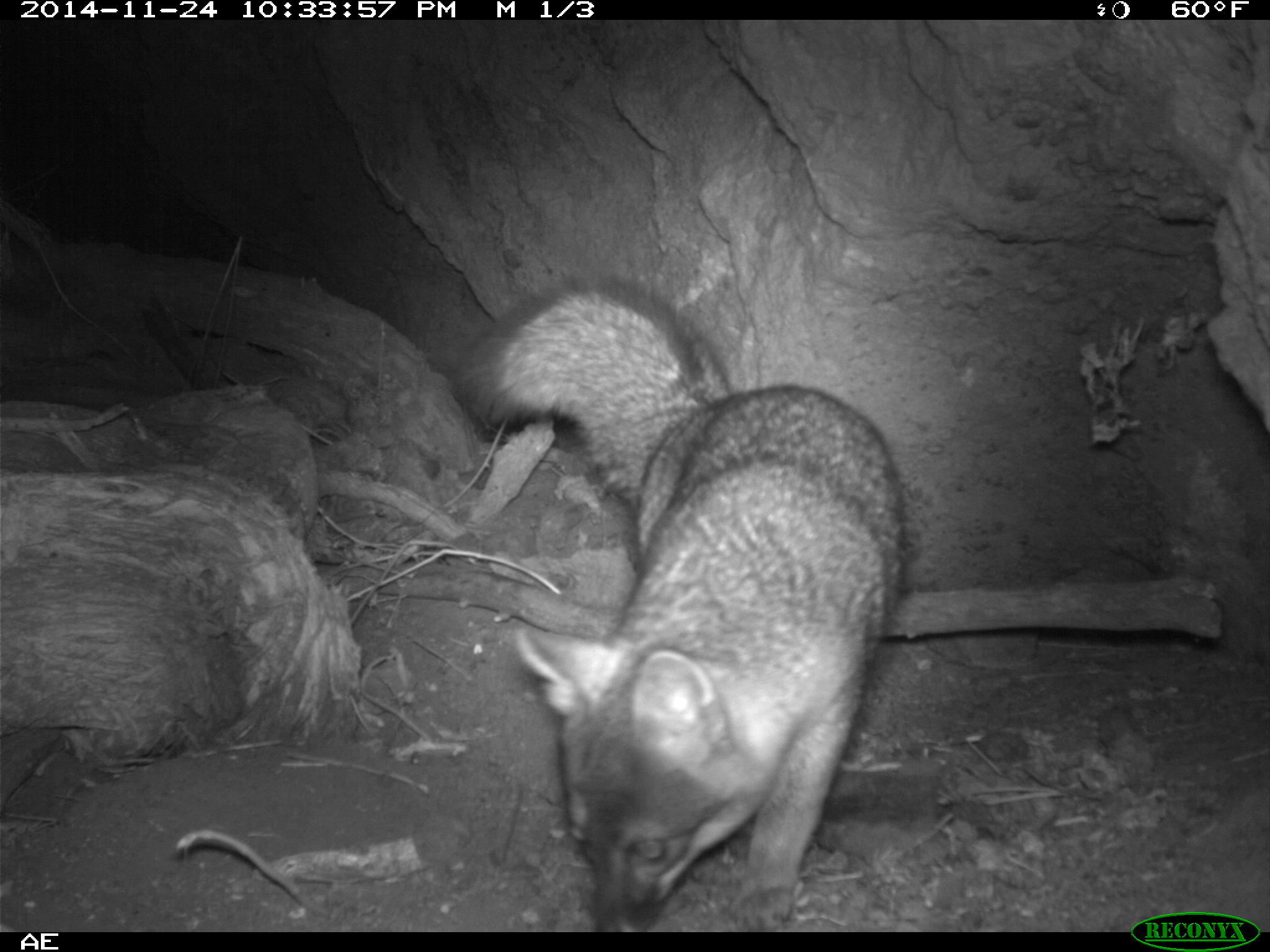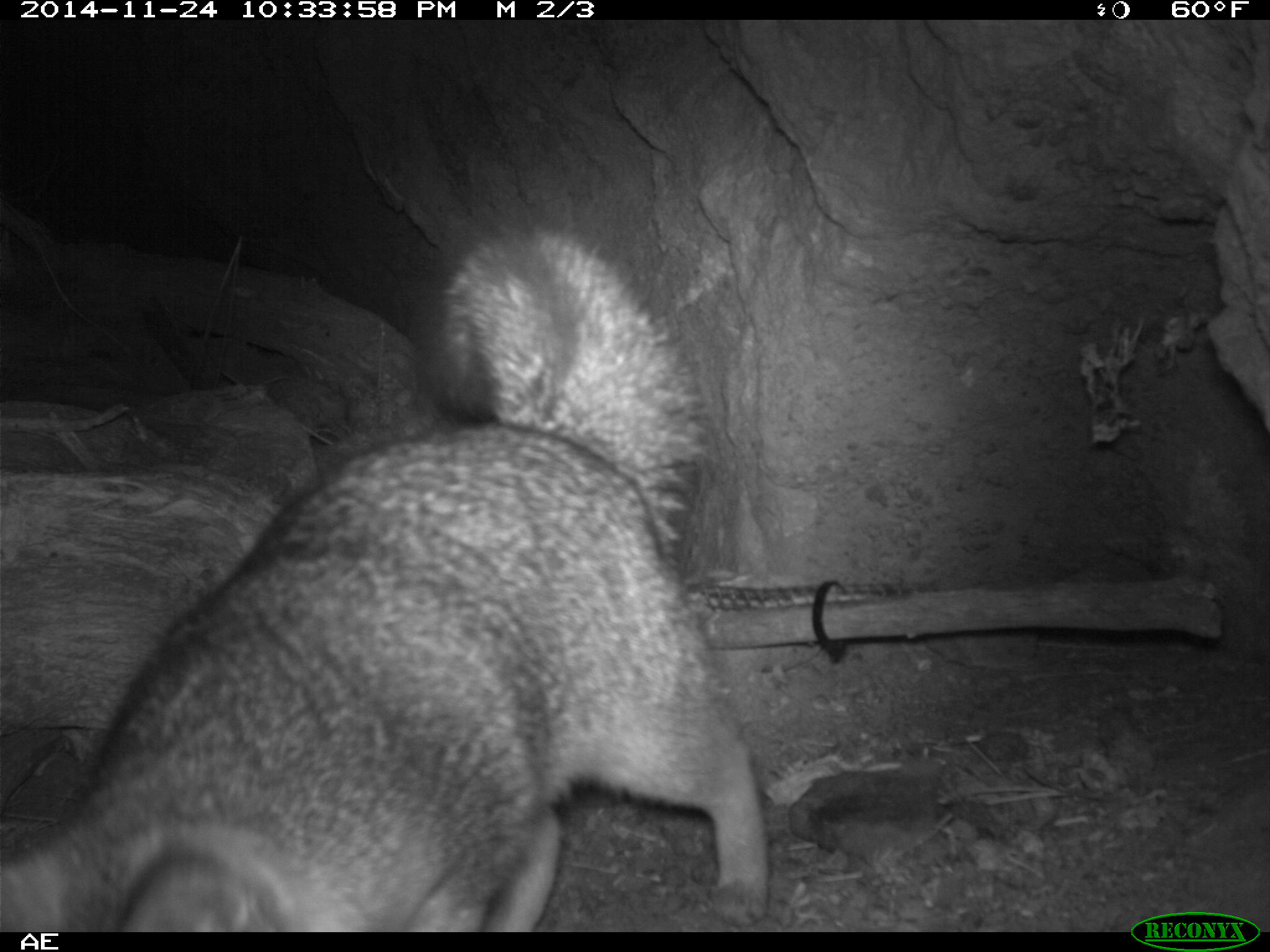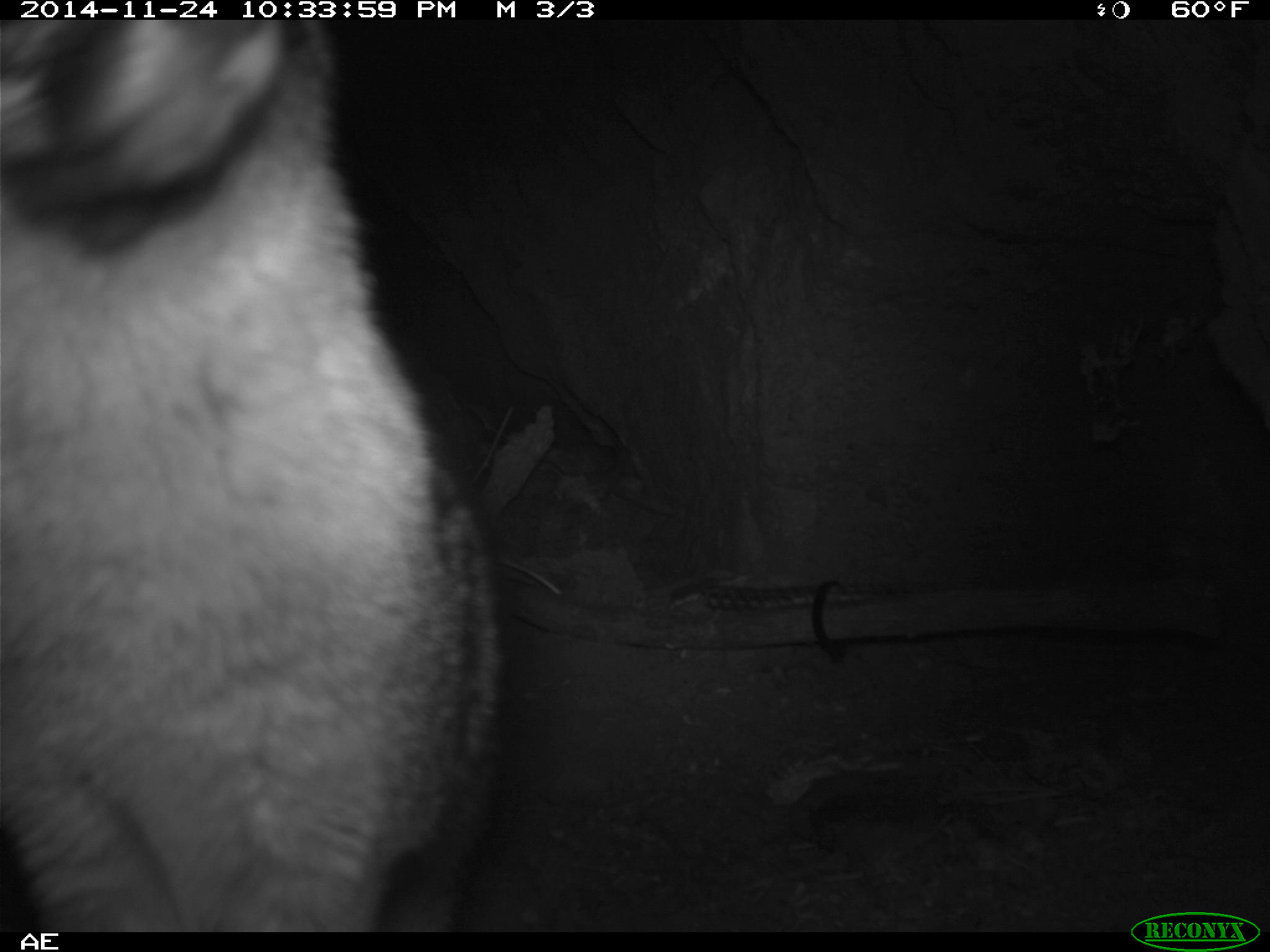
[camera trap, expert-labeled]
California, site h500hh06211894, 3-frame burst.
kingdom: Animalia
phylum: Chordata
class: Mammalia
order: Carnivora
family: Canidae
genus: Urocyon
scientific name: Urocyon littoralis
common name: island fox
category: fox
Fox (island fox) (Urocyon littoralis).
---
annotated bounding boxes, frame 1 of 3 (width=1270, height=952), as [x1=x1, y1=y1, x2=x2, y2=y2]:
fox: [x1=450, y1=270, x2=909, y2=930]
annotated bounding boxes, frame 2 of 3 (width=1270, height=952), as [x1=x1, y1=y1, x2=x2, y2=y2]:
fox: [x1=0, y1=208, x2=769, y2=929]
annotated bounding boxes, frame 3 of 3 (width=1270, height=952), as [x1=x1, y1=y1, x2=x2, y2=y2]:
fox: [x1=0, y1=19, x2=505, y2=932]